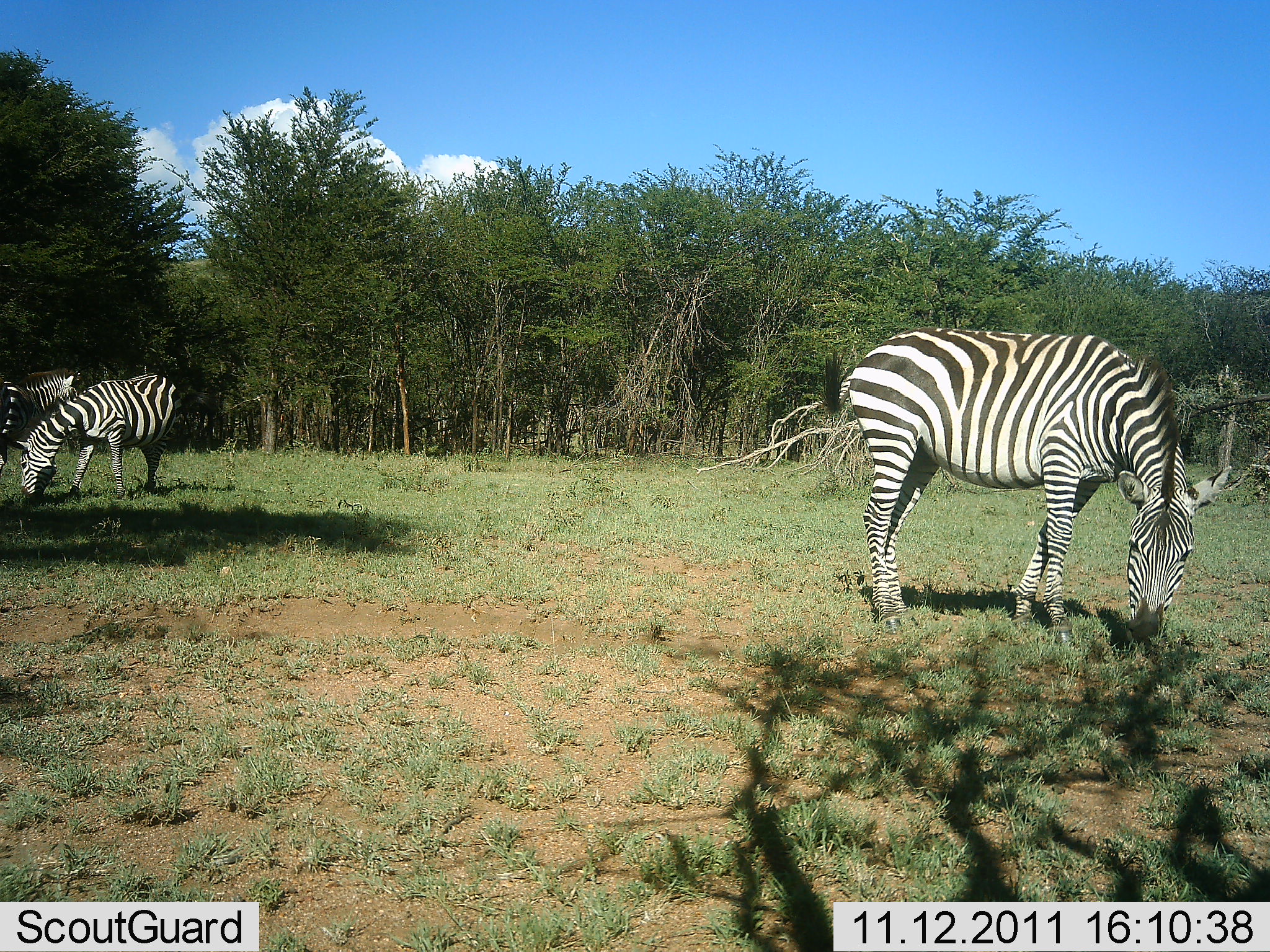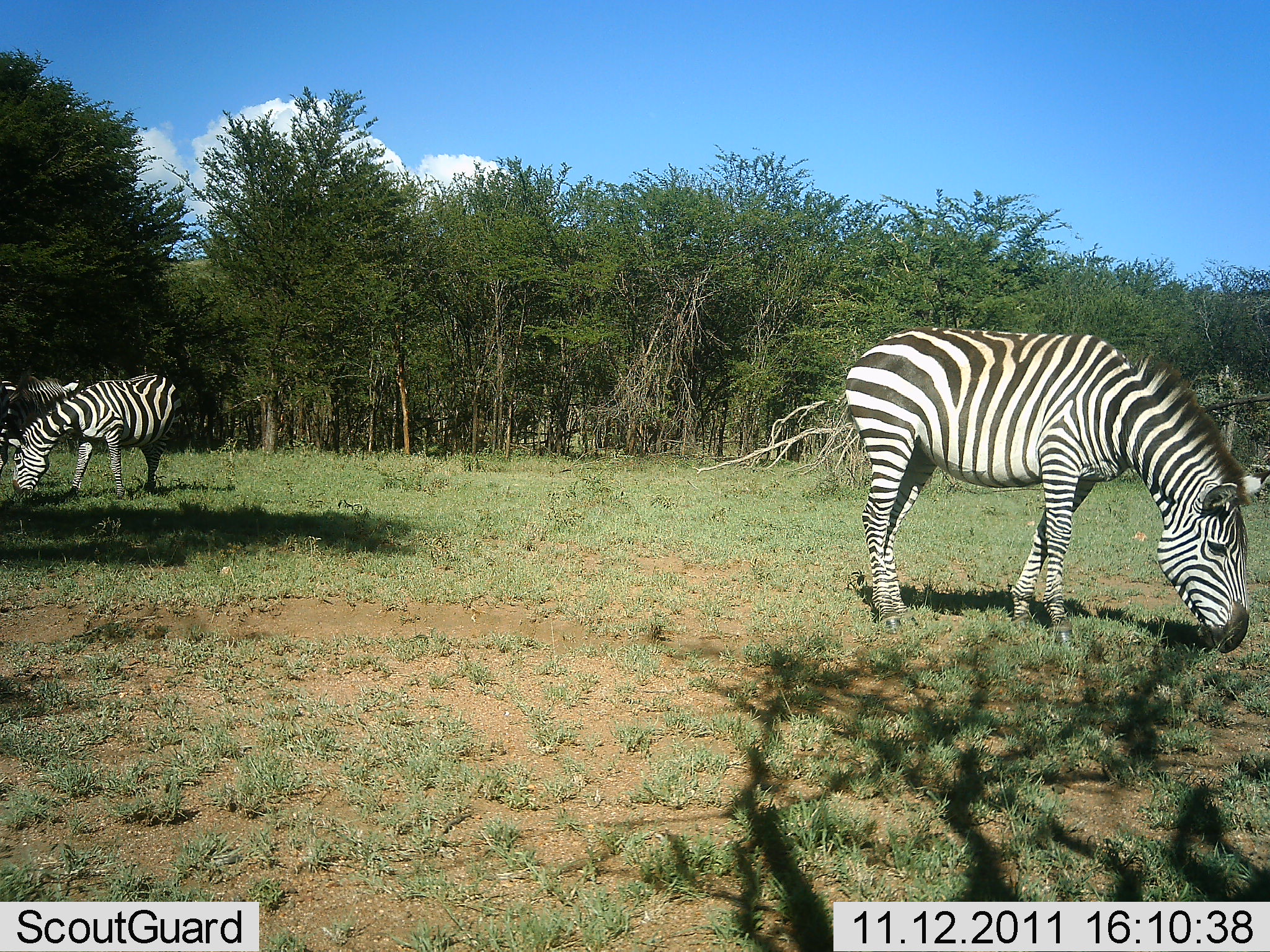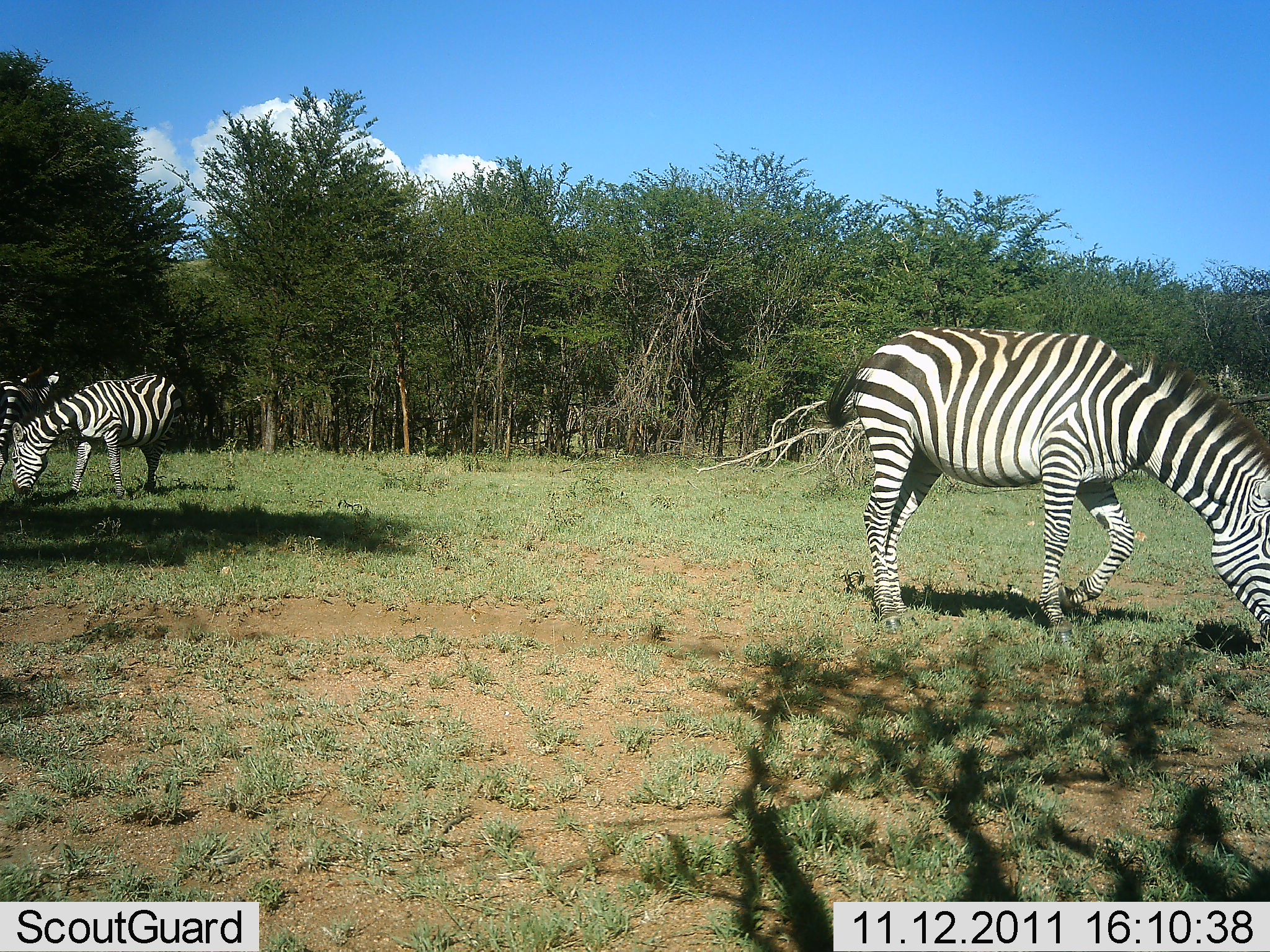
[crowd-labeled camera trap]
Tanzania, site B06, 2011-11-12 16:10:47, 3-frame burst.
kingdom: Animalia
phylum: Chordata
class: Mammalia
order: Perissodactyla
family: Equidae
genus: Equus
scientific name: Equus quagga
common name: plains zebra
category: zebra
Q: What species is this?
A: Zebra (plains zebra) (Equus quagga).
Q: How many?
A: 3.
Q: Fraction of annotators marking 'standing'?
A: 17%.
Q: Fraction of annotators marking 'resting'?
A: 0%.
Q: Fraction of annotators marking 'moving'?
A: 0%.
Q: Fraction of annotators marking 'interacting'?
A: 0%.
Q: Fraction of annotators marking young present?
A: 0%.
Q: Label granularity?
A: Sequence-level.